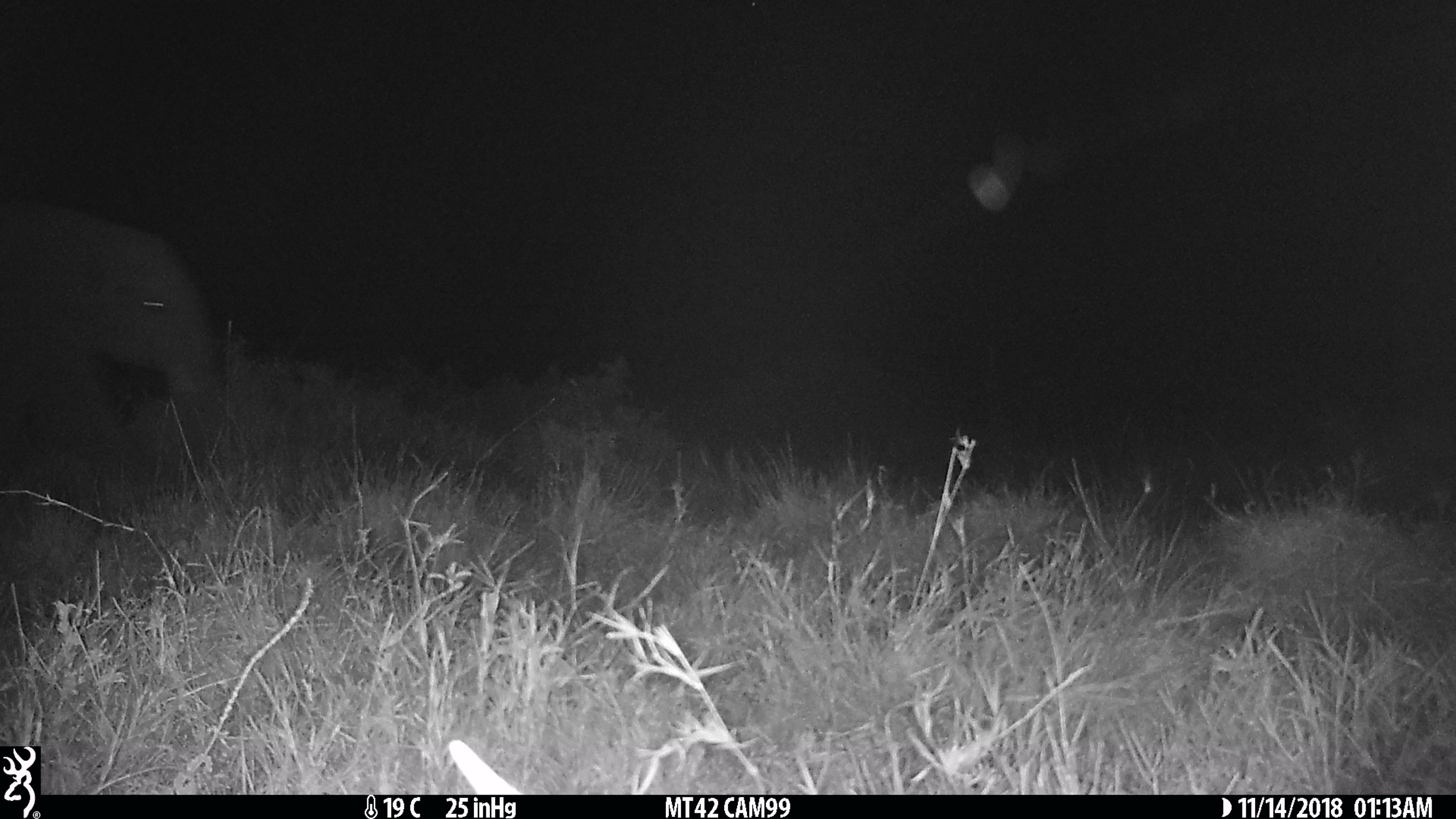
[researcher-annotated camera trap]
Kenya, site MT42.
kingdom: Animalia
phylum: Chordata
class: Mammalia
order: Proboscidea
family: Elephantidae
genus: Loxodonta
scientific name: Loxodonta africana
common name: elephant